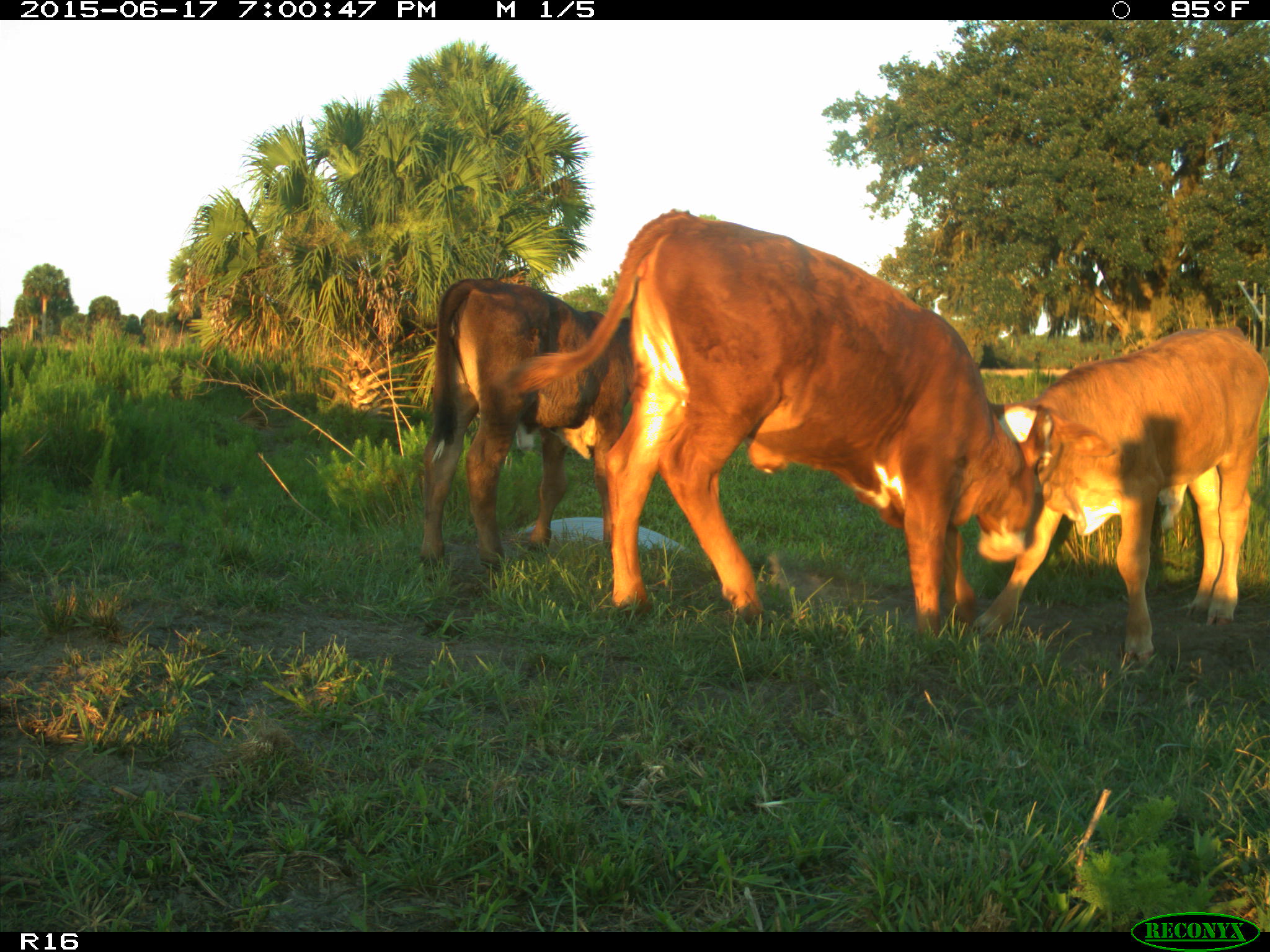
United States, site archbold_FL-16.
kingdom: Animalia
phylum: Chordata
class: Mammalia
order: Artiodactyla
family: Bovidae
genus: Bos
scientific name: Bos taurus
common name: domestic cow